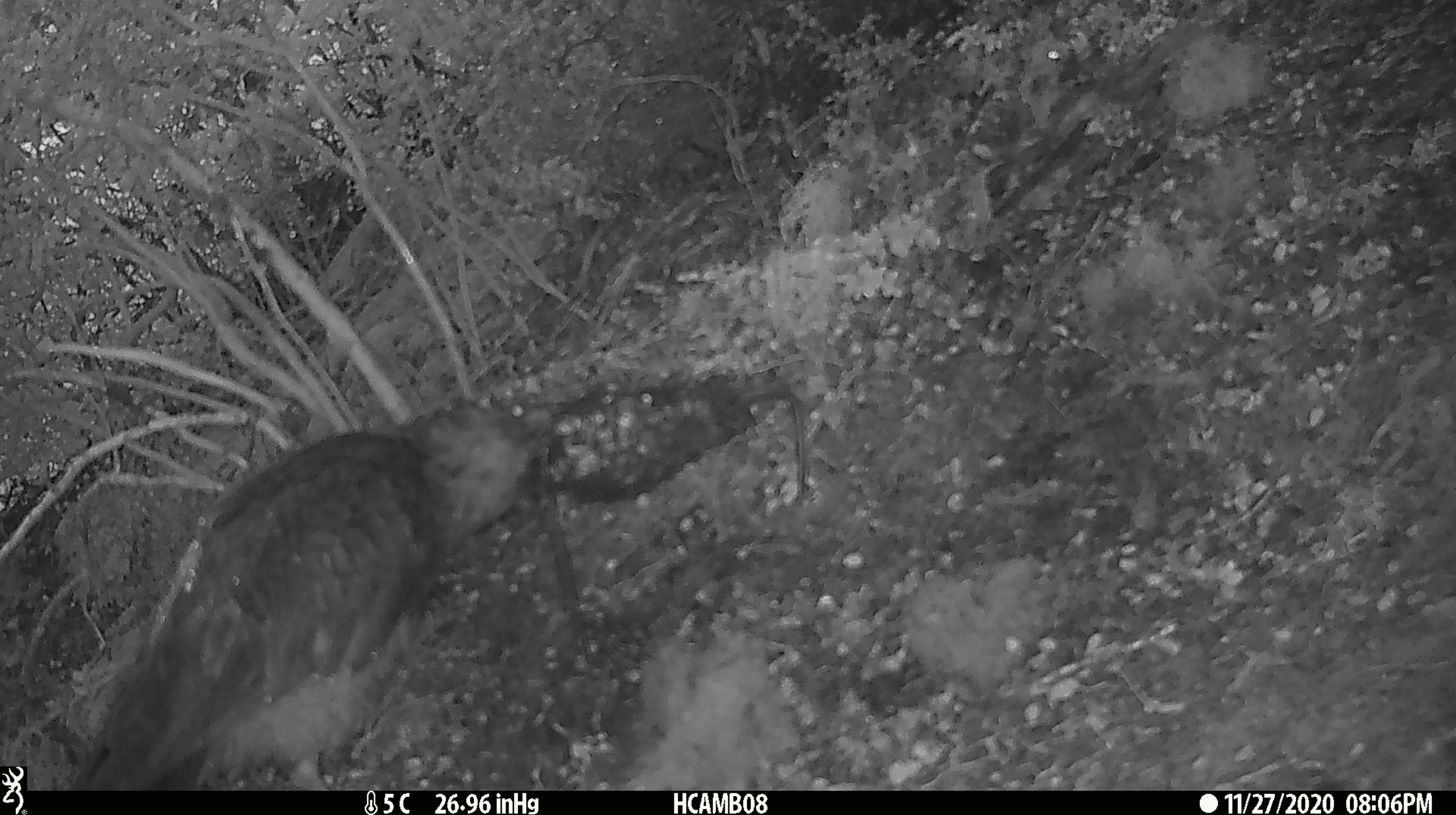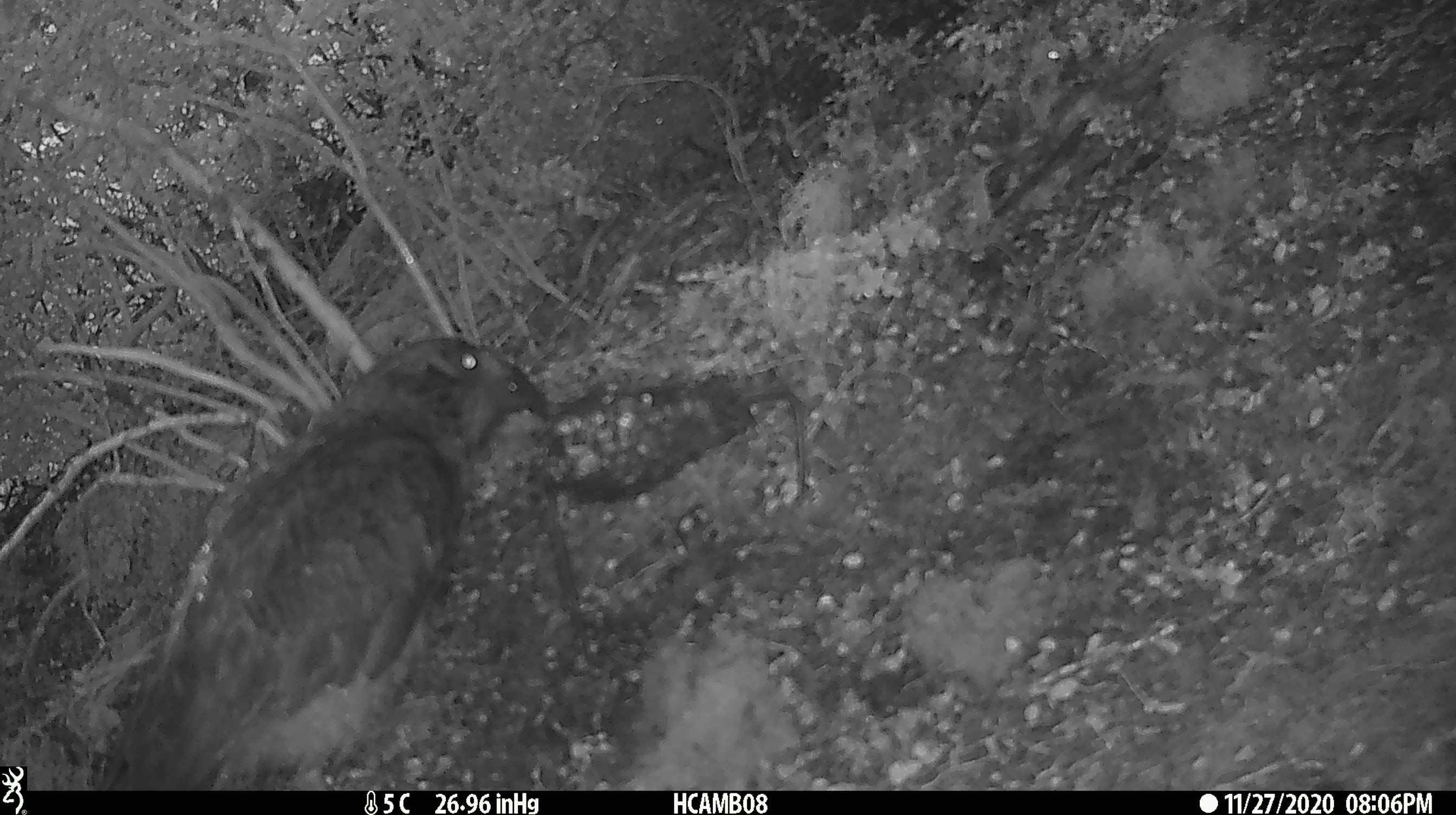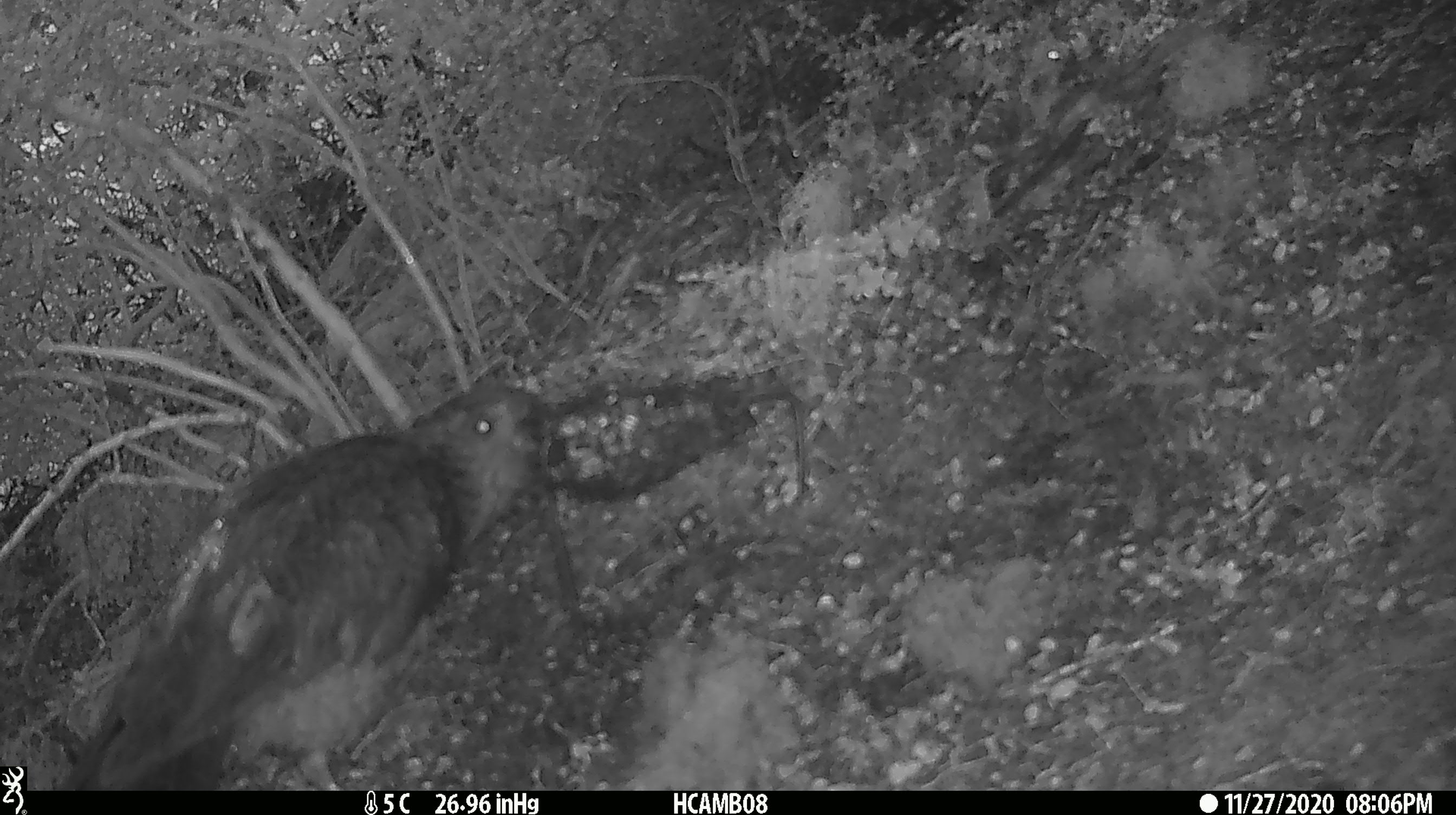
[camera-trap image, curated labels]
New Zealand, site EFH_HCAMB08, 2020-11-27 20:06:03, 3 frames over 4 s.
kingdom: Animalia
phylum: Chordata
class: Aves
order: Psittaciformes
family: Strigopidae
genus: Nestor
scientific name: Nestor notabilis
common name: kea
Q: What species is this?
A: Kea (Nestor notabilis).